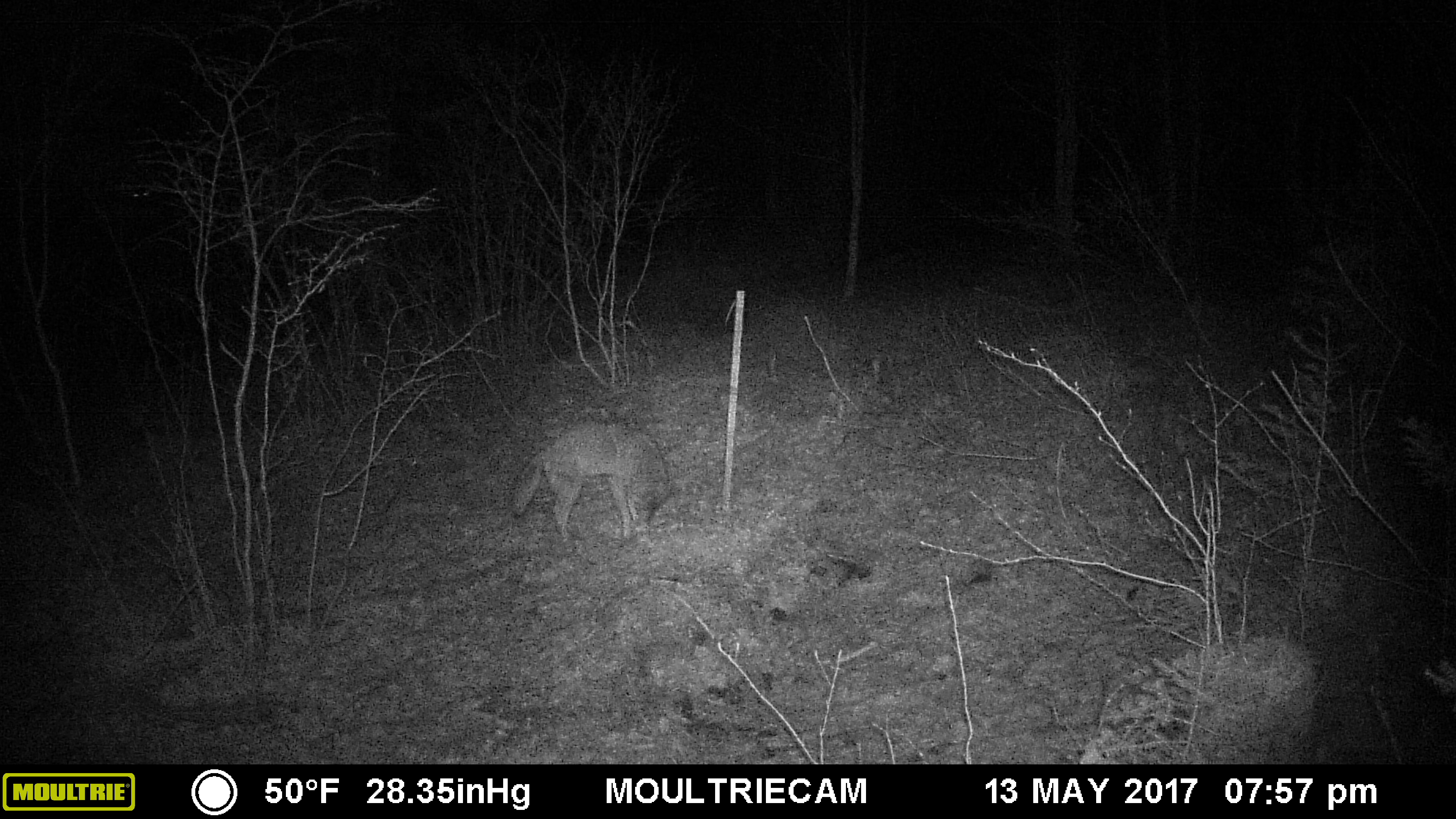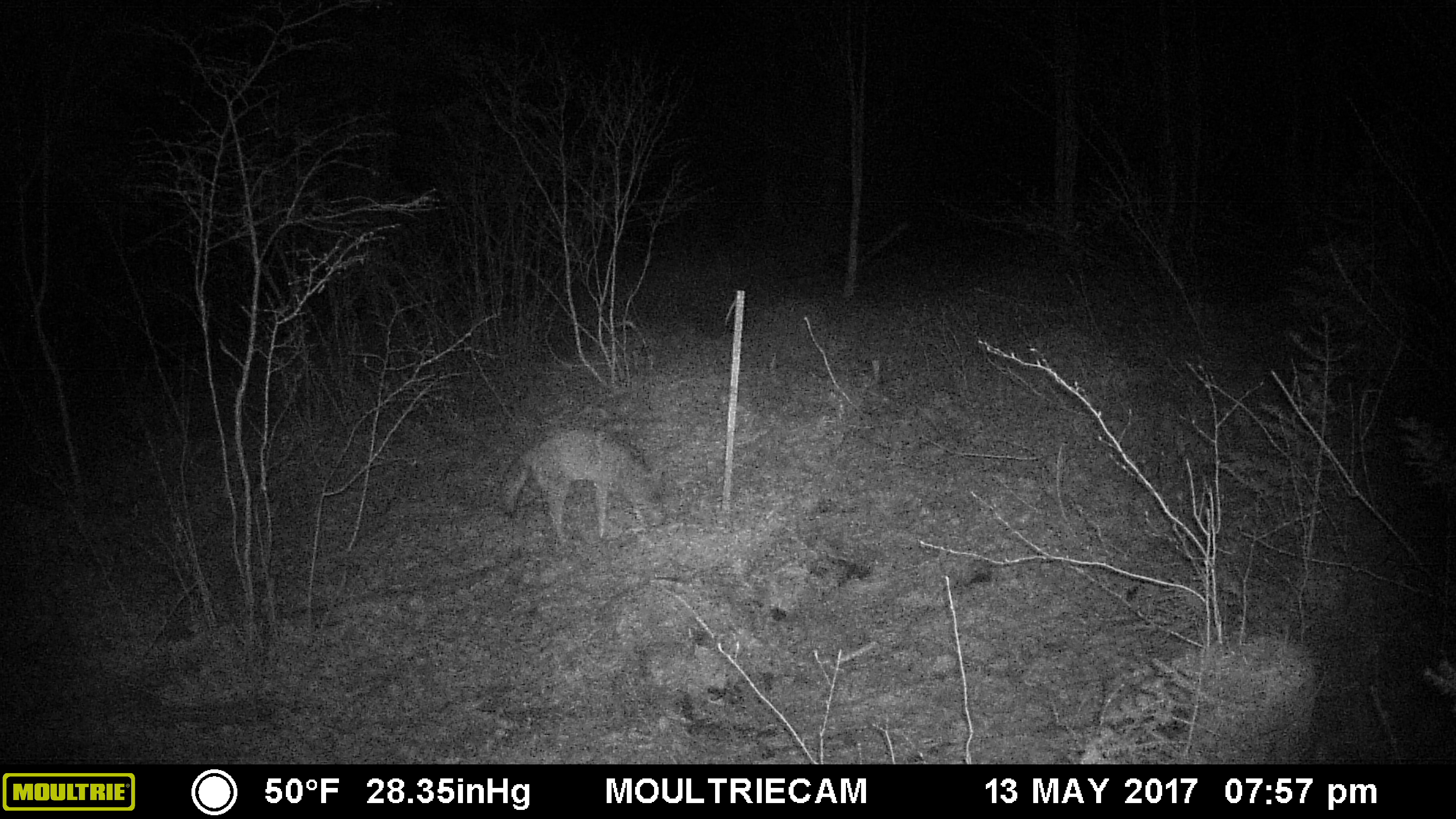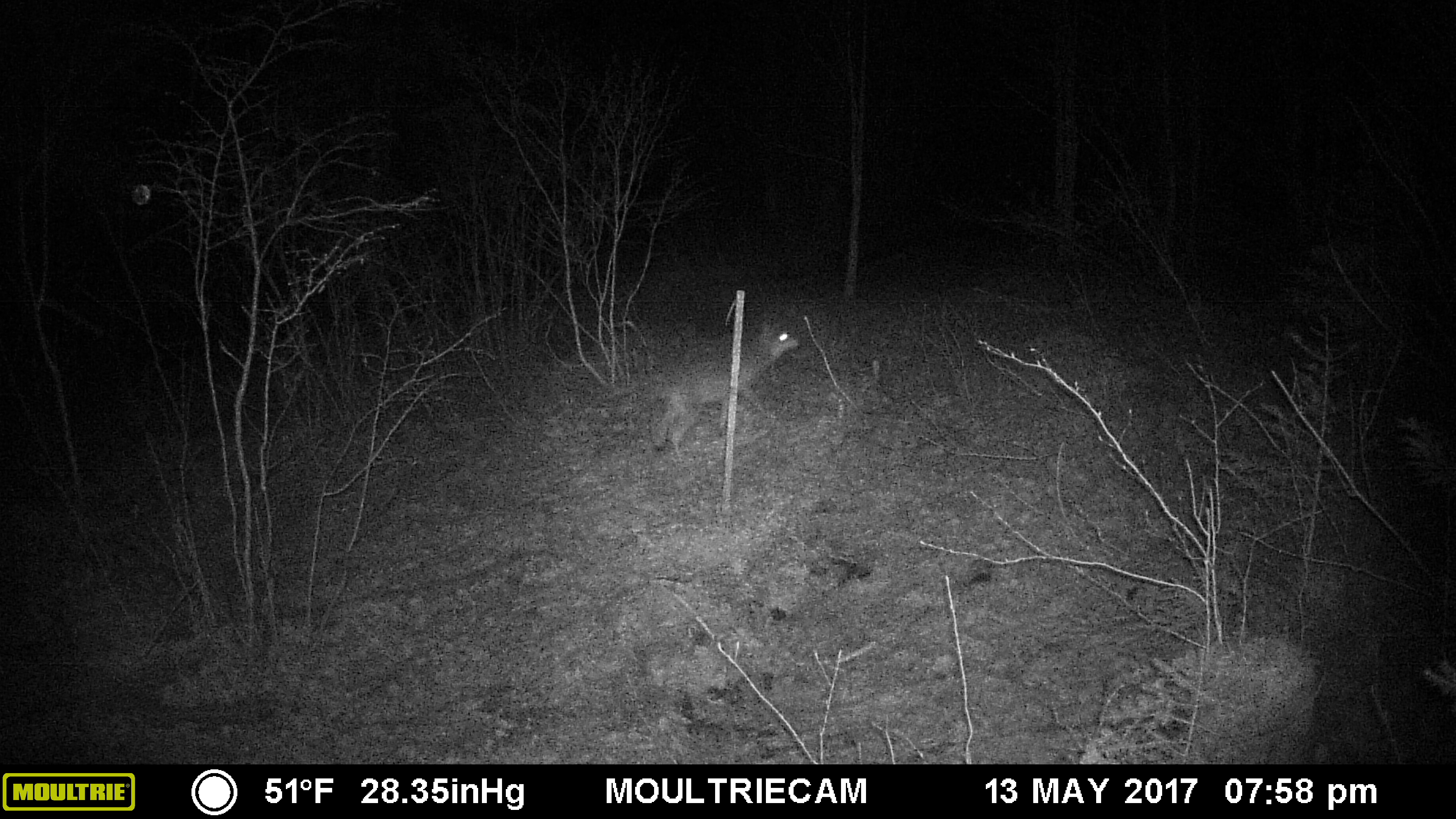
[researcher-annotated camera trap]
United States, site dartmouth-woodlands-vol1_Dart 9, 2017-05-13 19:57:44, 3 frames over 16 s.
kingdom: Animalia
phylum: Chordata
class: Mammalia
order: Carnivora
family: Canidae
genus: Canis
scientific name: Canis latrans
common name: coyote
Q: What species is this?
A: Coyote (Canis latrans).